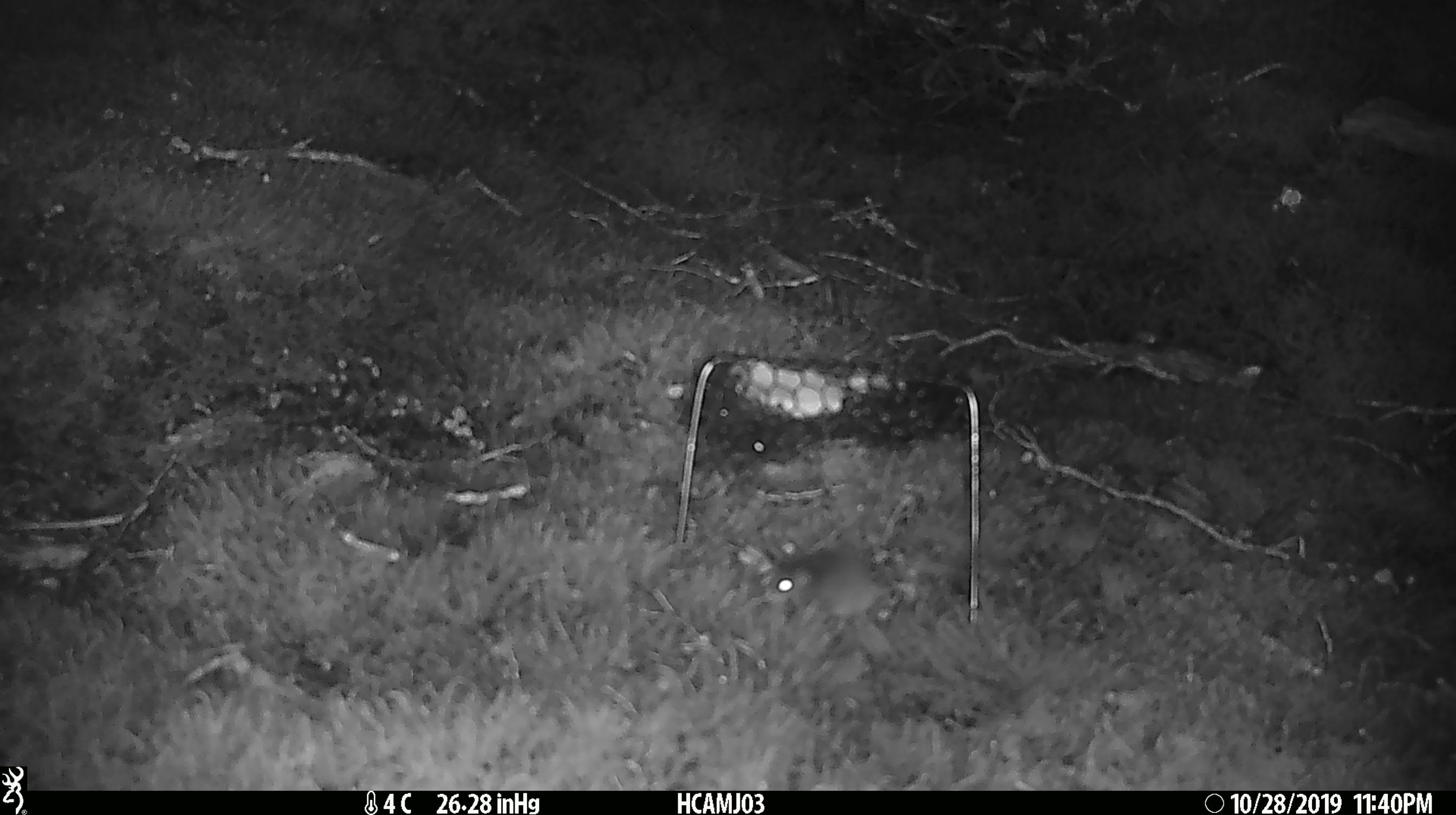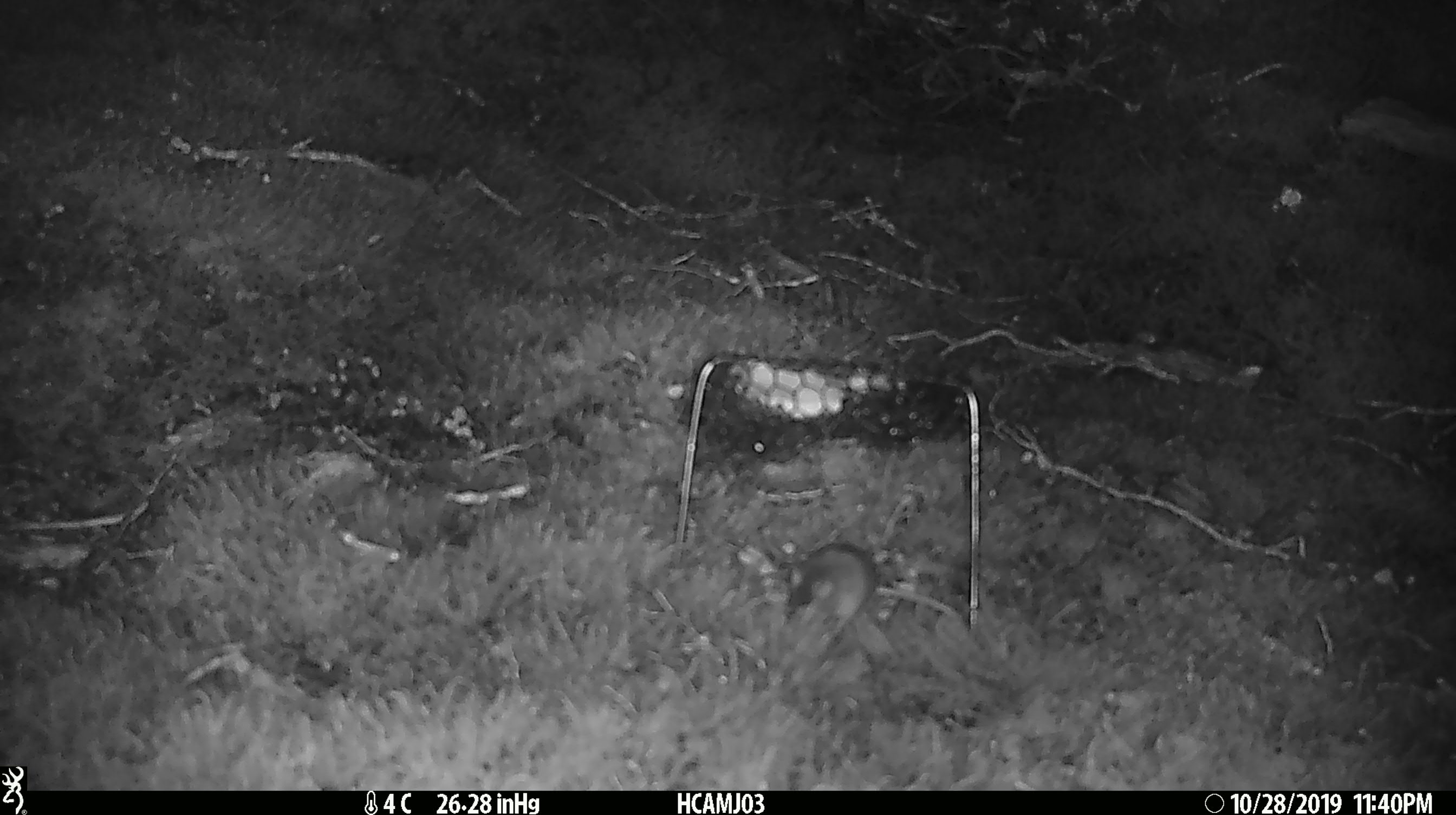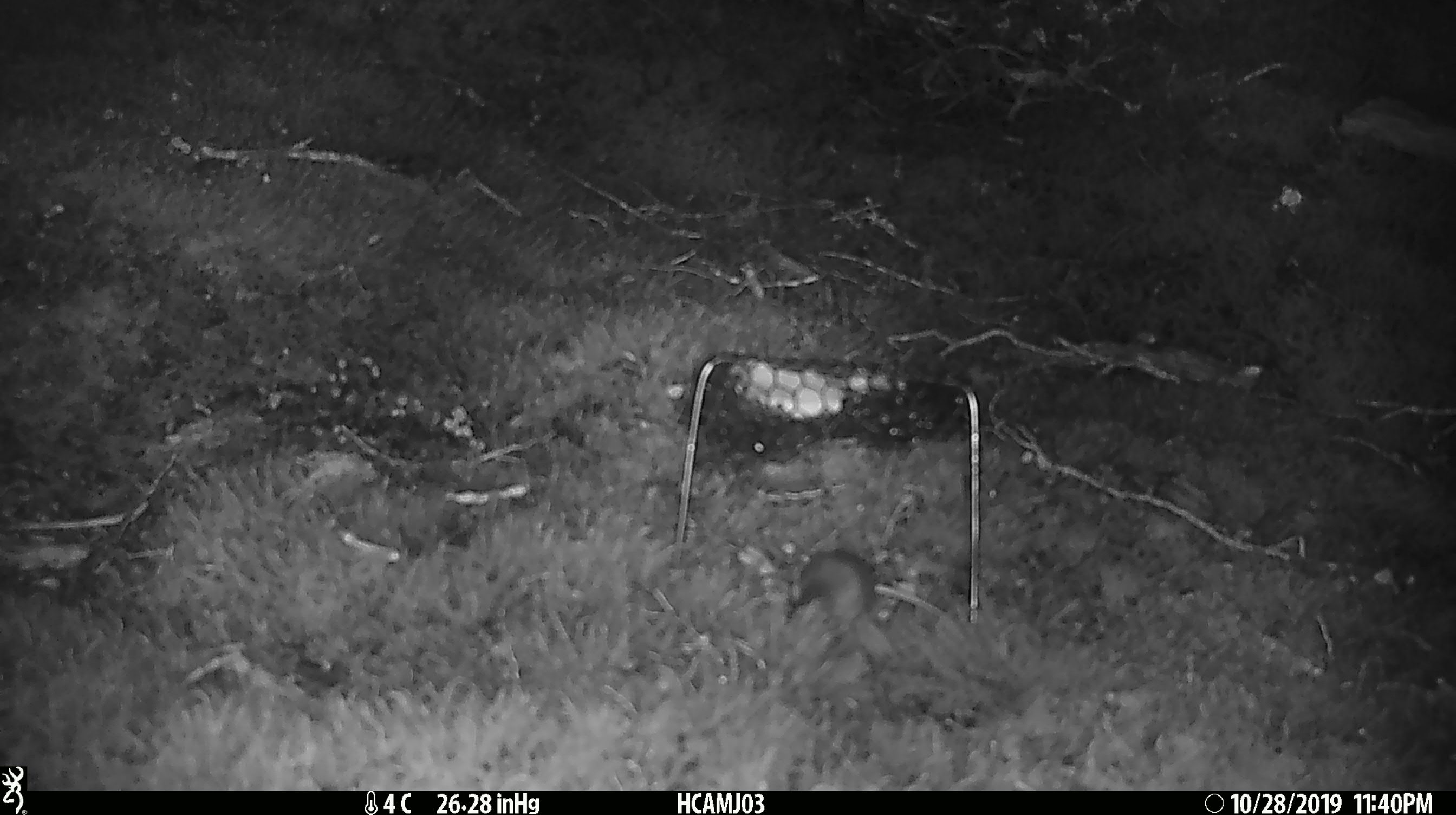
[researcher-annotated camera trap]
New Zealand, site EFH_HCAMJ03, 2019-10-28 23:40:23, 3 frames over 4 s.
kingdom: Animalia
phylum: Chordata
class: Mammalia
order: Rodentia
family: Muridae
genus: Mus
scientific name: Mus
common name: mouse